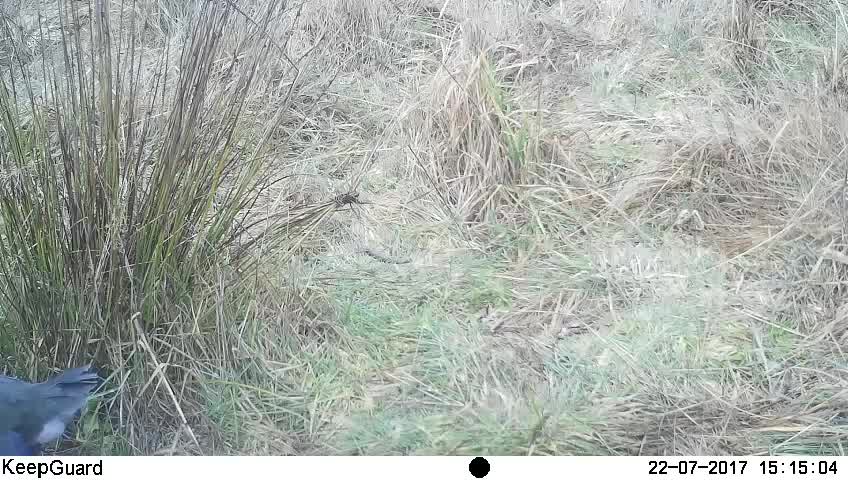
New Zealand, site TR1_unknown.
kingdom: Animalia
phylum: Chordata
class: Aves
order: Gruiformes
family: Rallidae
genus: Porphyrio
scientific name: Porphyrio mantelli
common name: takahe